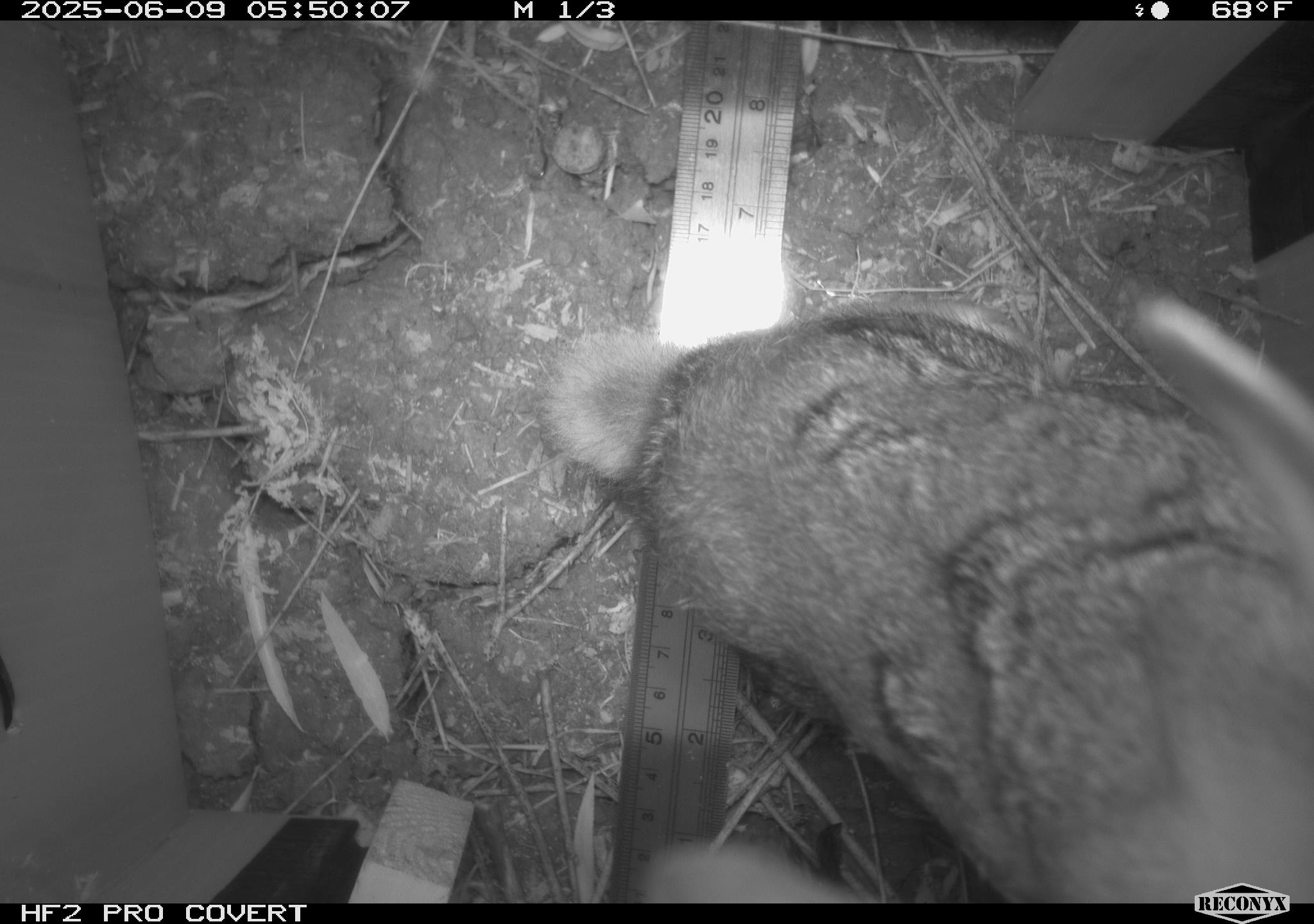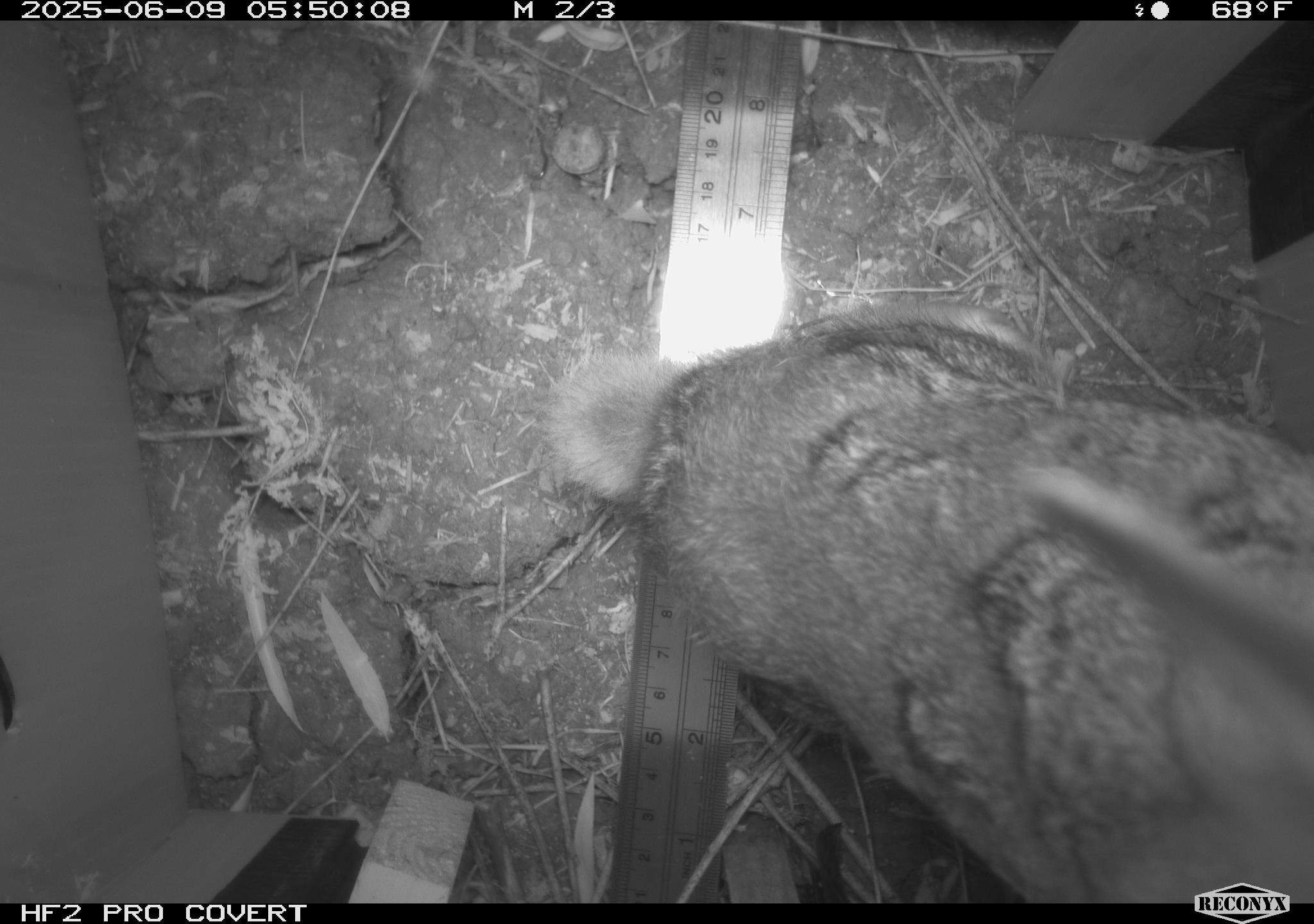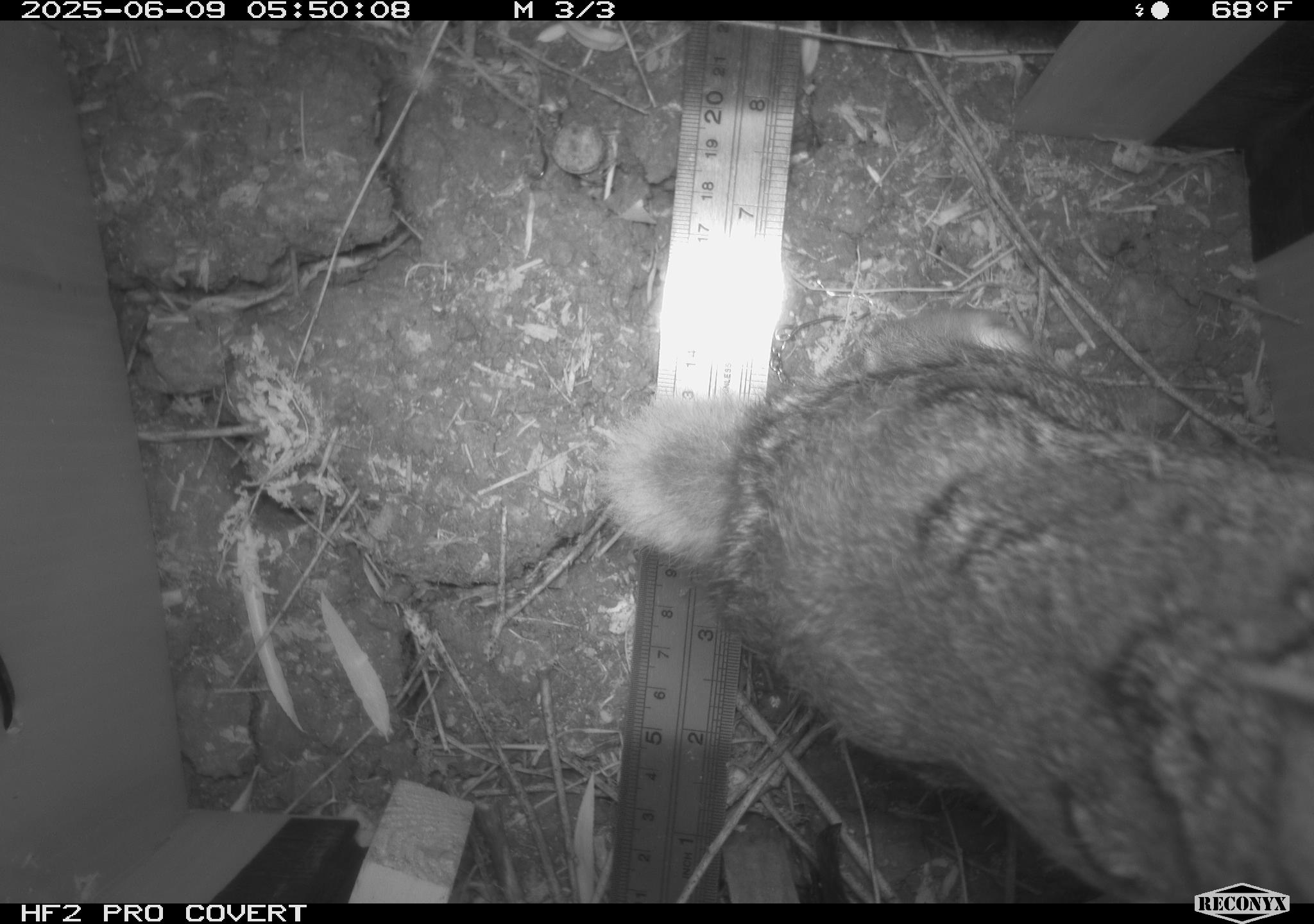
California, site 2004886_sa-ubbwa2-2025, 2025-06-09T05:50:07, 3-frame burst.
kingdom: Animalia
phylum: Chordata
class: Mammalia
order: Lagomorpha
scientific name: Lagomorpha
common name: hares, rabbits, and pikas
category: lagomorpha order